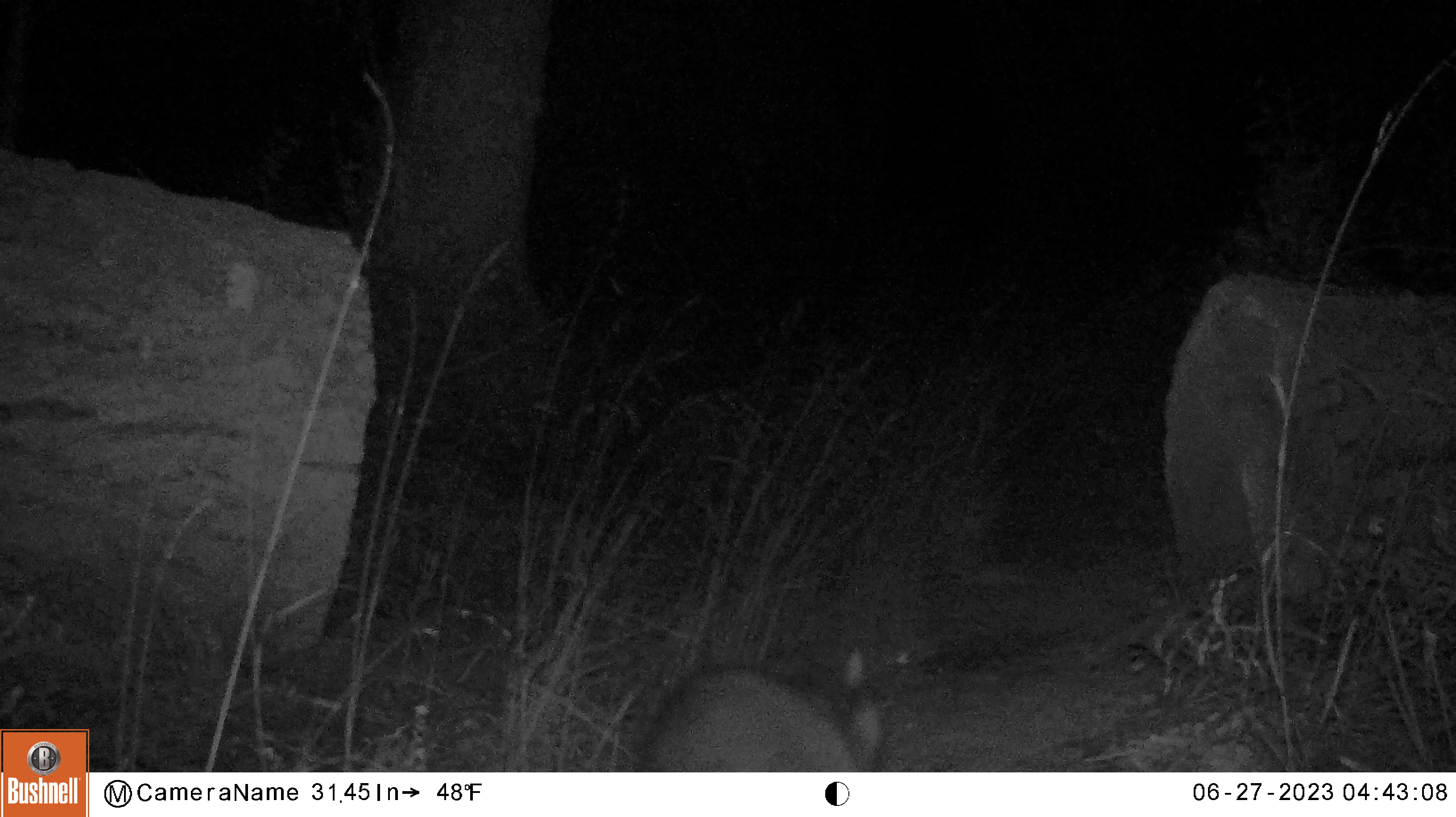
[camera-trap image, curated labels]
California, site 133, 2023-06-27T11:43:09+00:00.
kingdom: Animalia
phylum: Chordata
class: Mammalia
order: Carnivora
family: Procyonidae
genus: Procyon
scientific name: Procyon lotor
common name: raccoon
Raccoon (Procyon lotor).